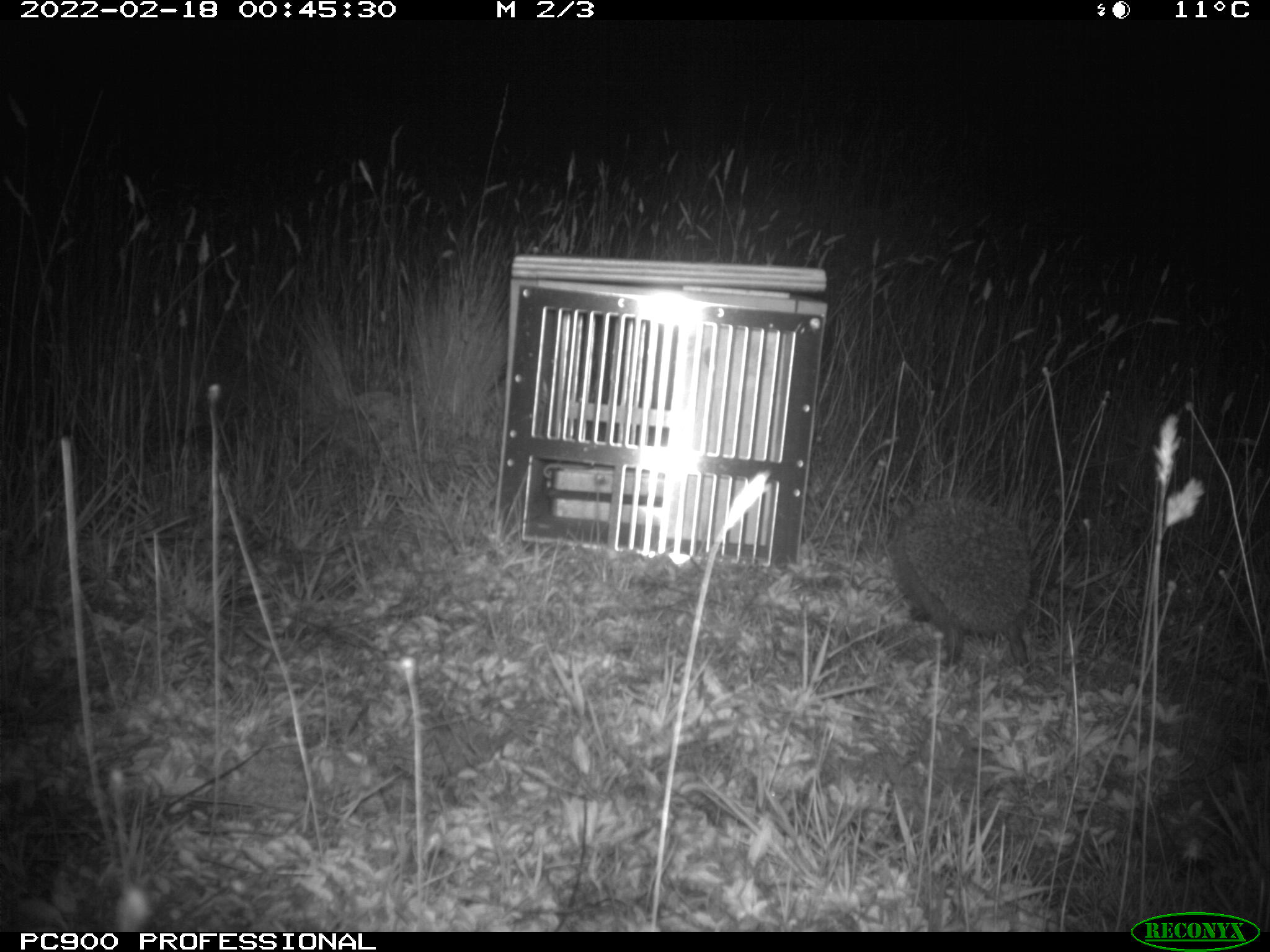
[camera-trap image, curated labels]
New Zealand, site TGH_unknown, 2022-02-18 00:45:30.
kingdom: Animalia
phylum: Chordata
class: Mammalia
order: Eulipotyphla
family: Erinaceidae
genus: Erinaceus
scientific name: Erinaceus europaeus europaeus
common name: european hedgehog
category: hedgehog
Hedgehog (european hedgehog) (Erinaceus europaeus europaeus).